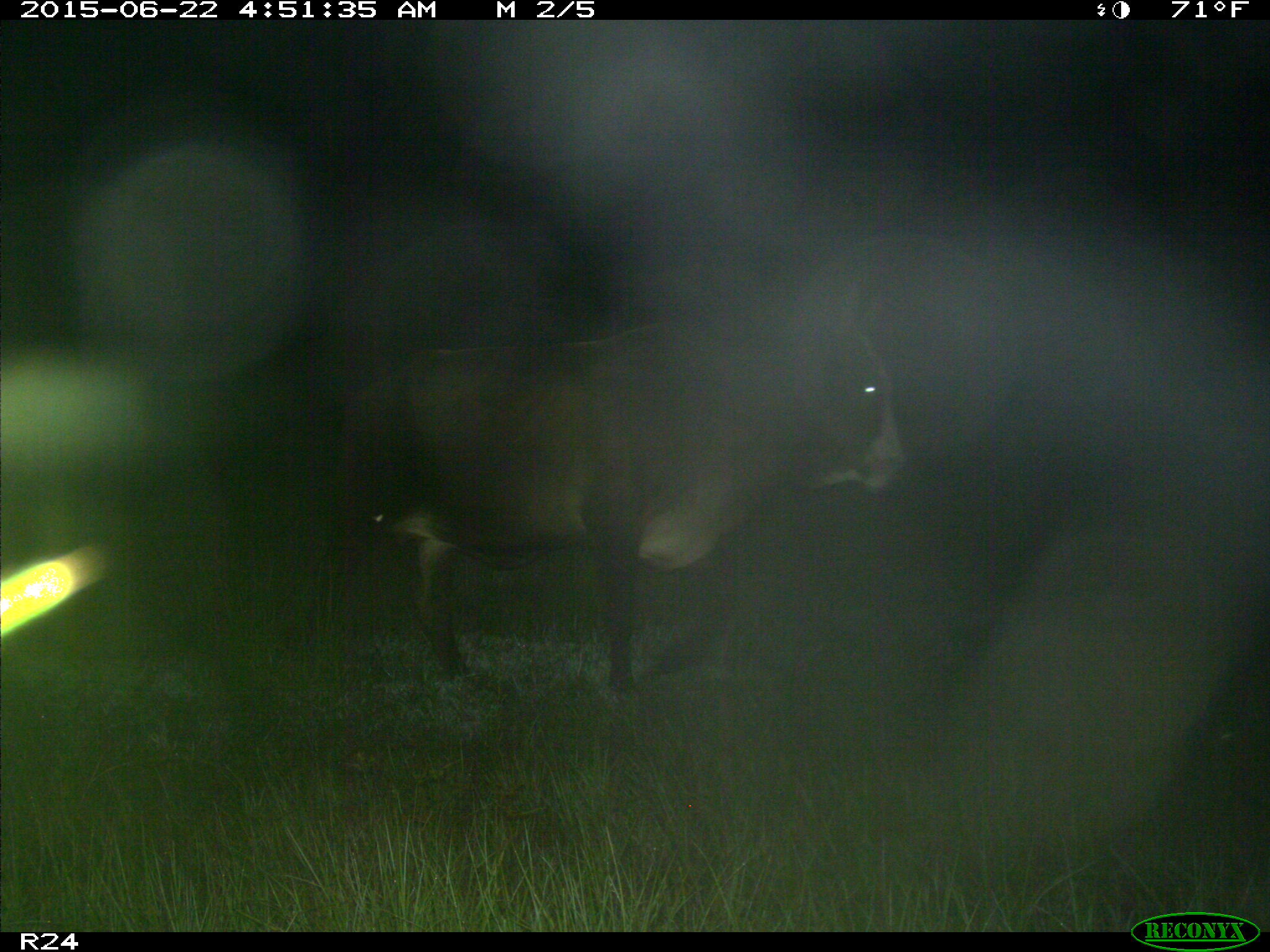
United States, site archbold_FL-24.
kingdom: Animalia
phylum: Chordata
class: Mammalia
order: Artiodactyla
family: Bovidae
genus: Bos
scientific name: Bos taurus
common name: domestic cow